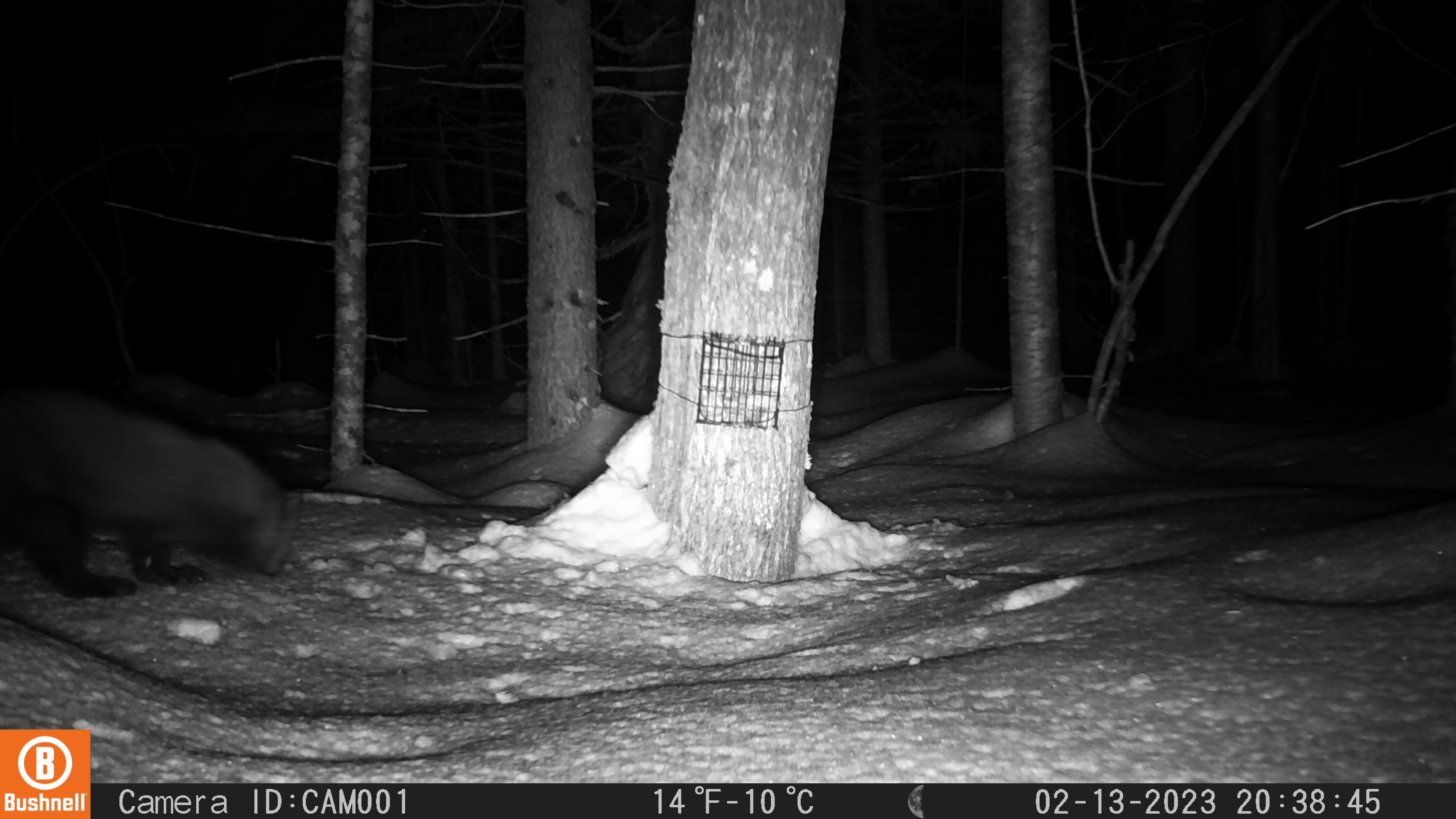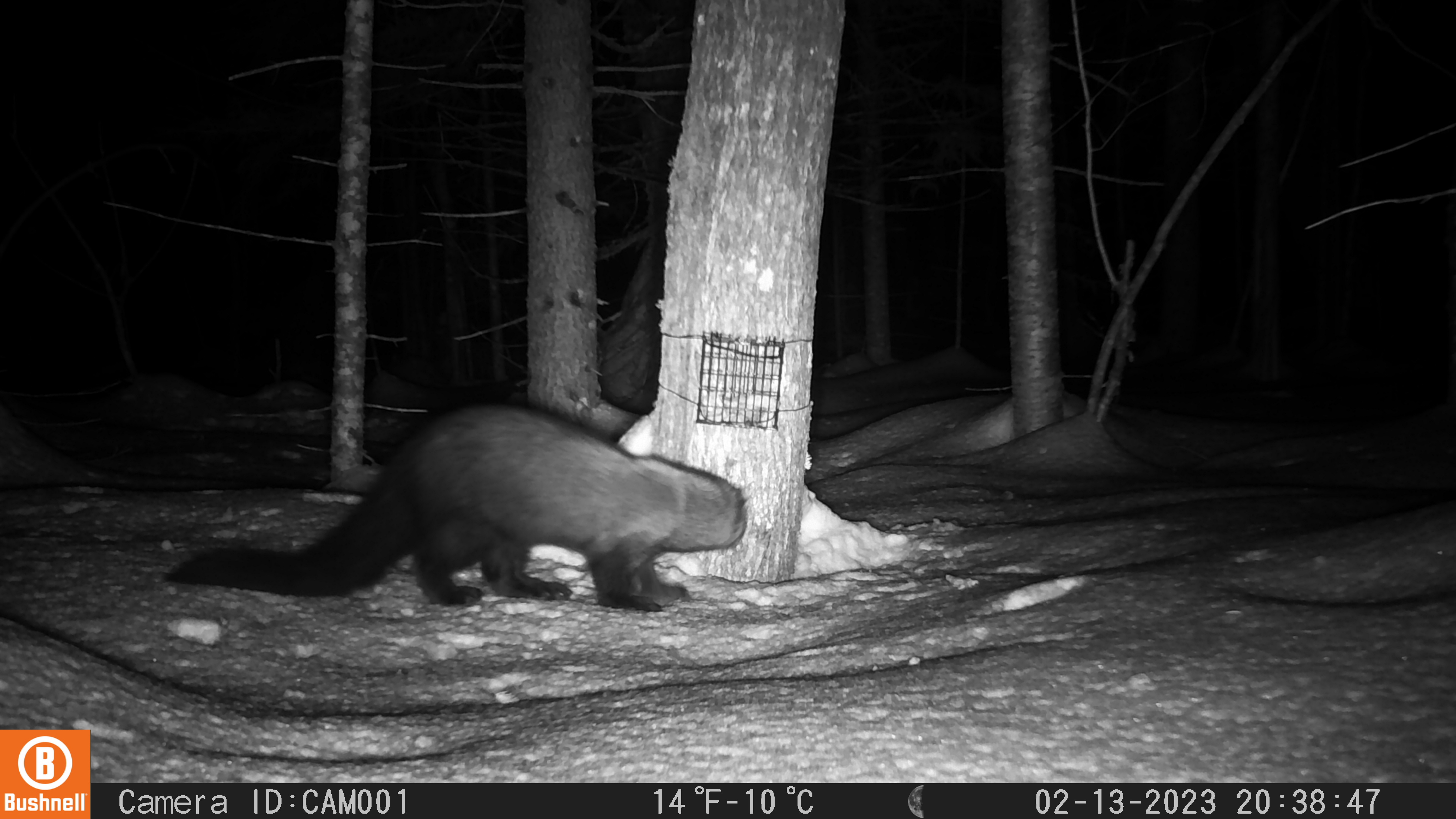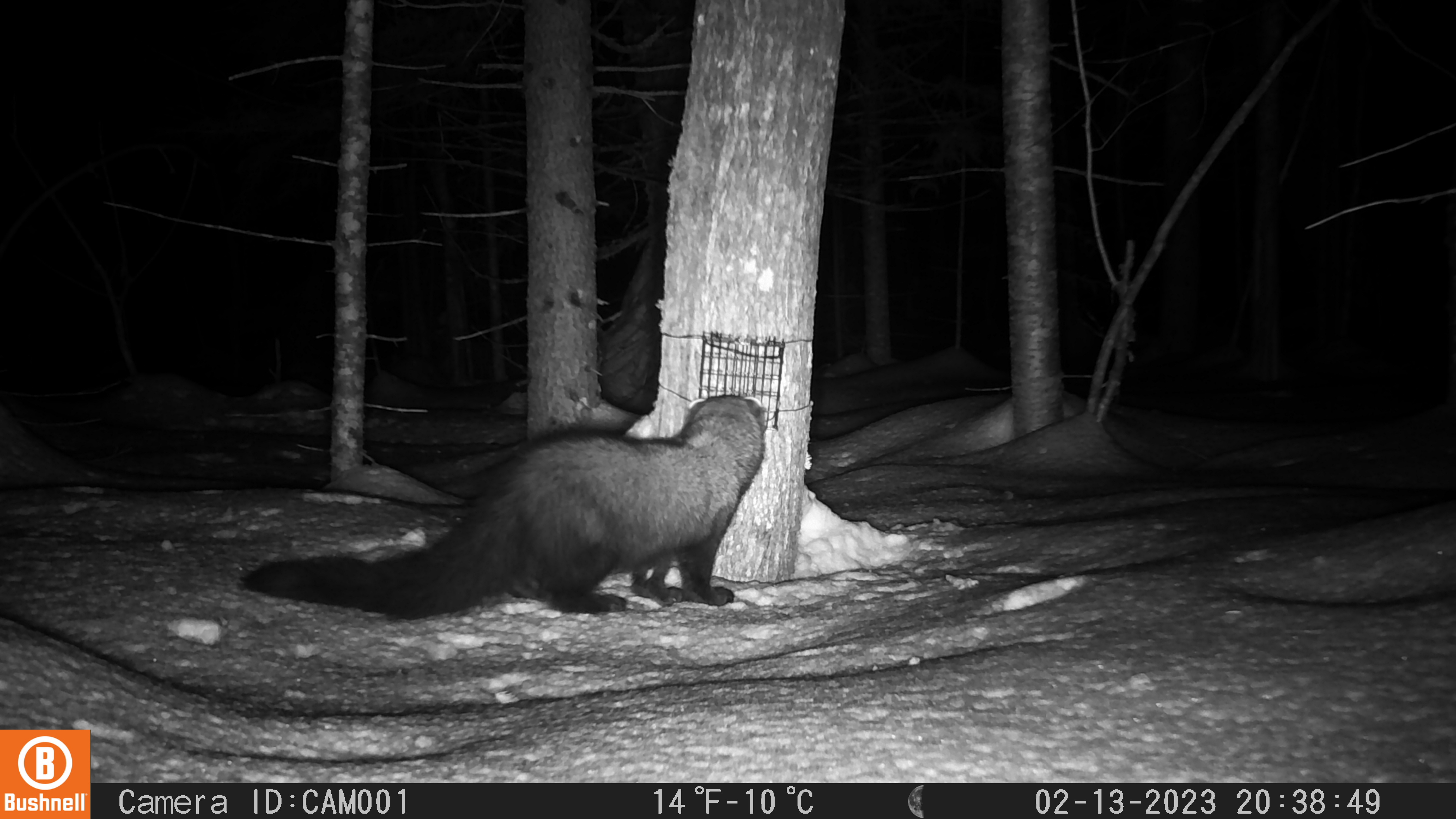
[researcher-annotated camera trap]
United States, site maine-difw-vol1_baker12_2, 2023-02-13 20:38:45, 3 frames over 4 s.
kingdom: Animalia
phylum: Chordata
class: Mammalia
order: Carnivora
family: Mustelidae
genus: Pekania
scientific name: Pekania pennanti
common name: fisher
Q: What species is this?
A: Fisher (Pekania pennanti).